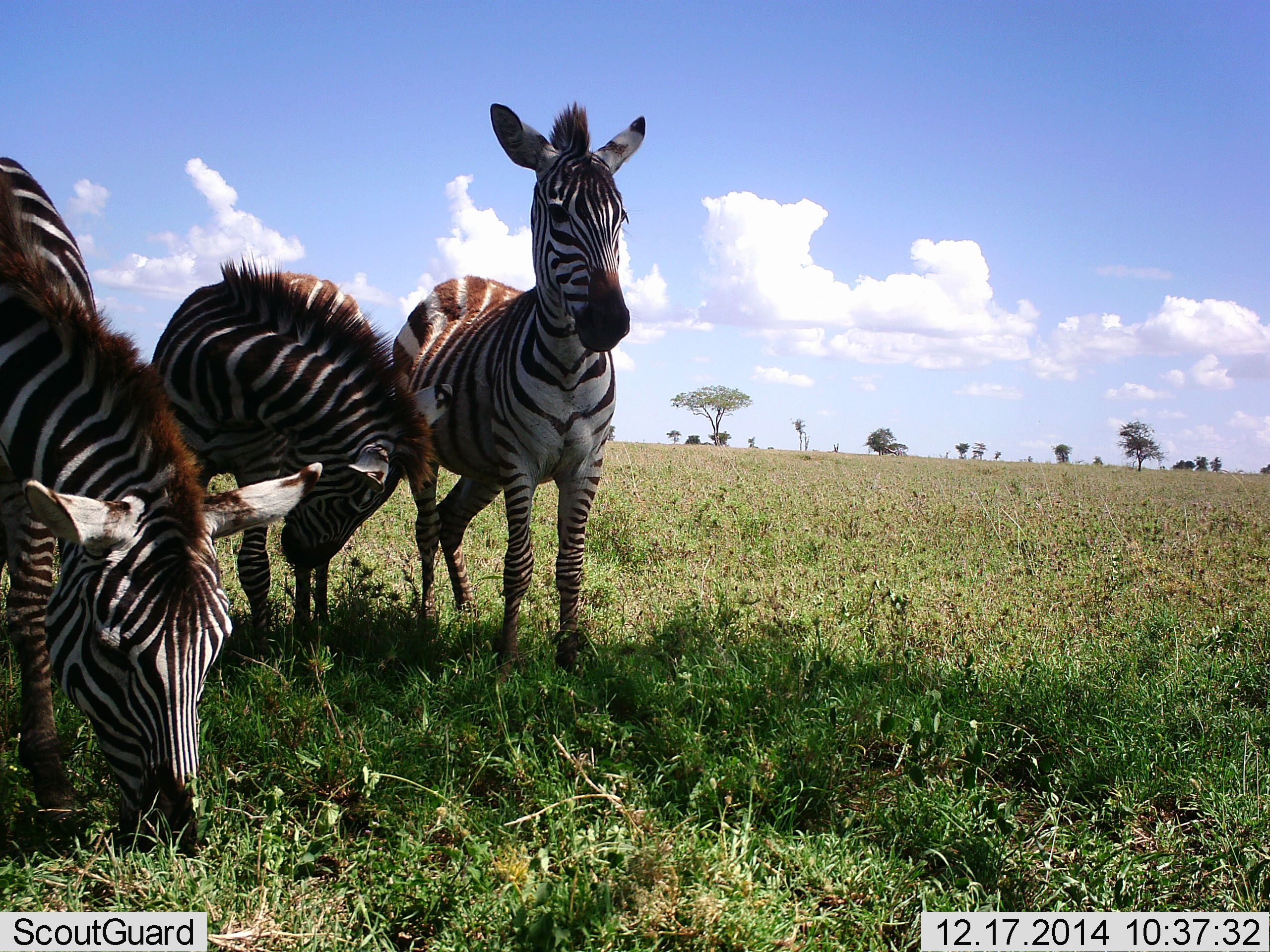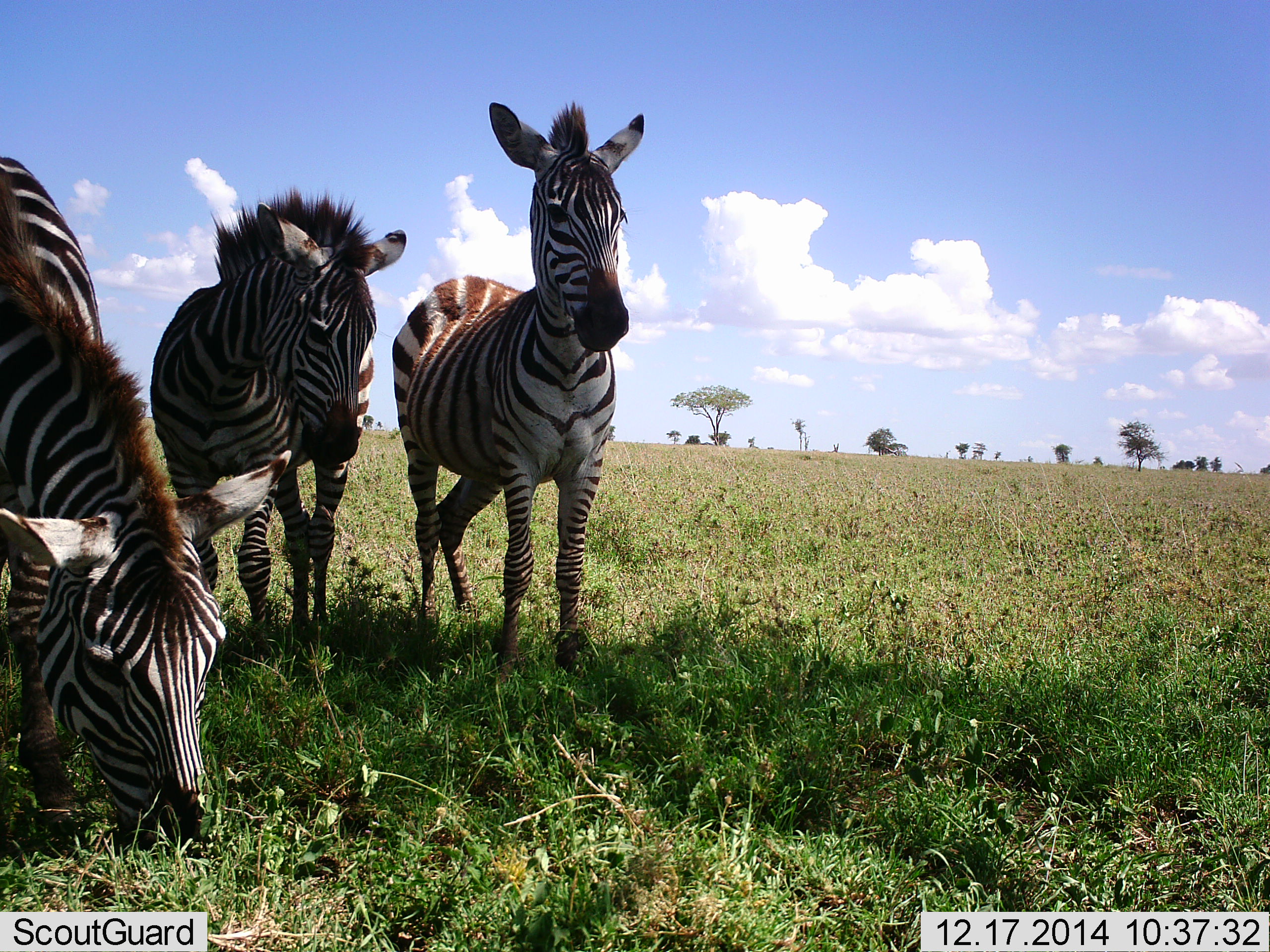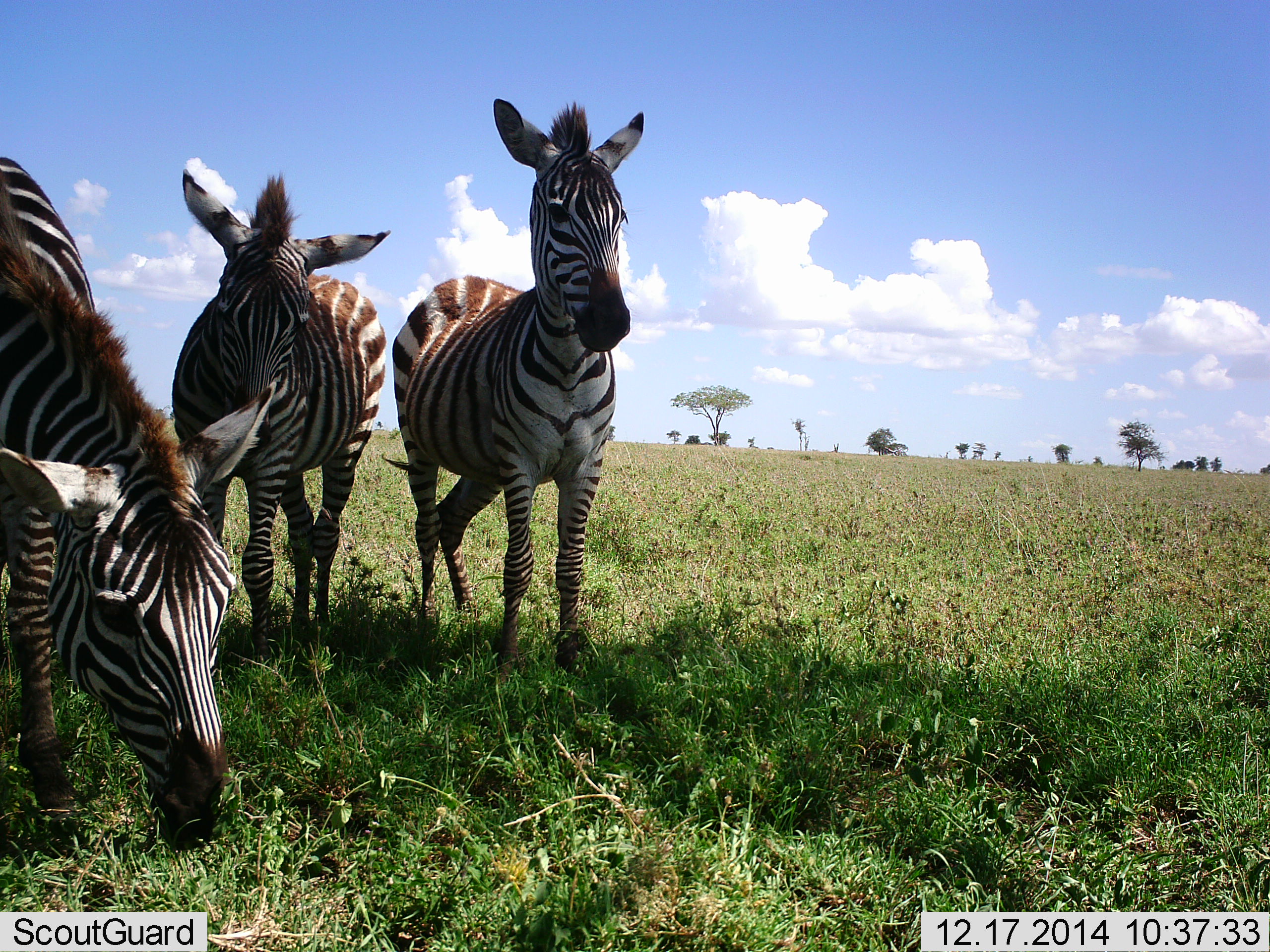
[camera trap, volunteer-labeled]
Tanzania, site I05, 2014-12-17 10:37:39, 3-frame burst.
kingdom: Animalia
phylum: Chordata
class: Mammalia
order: Perissodactyla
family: Equidae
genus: Equus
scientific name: Equus quagga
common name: plains zebra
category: zebra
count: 3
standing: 90%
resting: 0%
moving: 10%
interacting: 0%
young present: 0%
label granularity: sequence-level